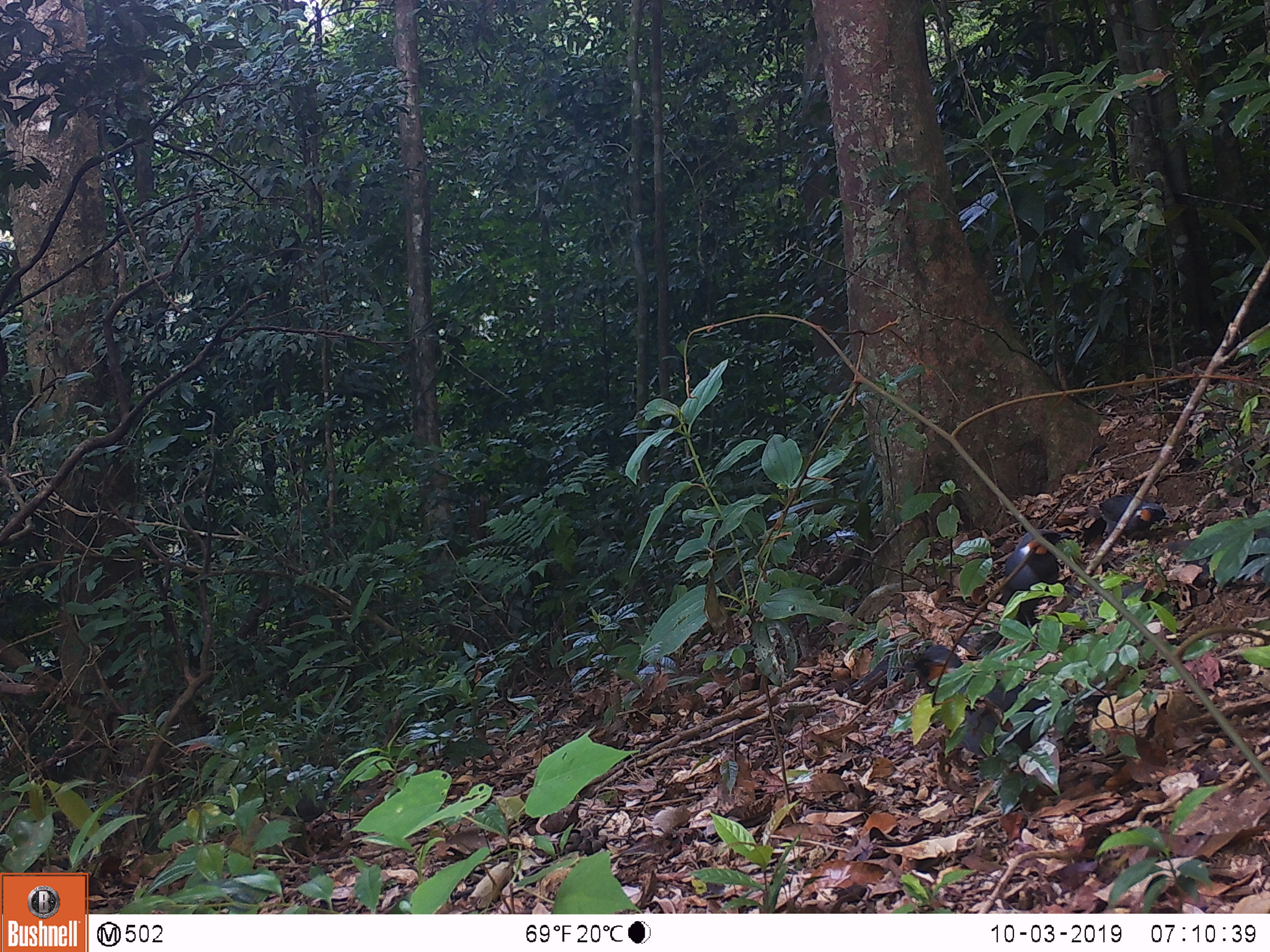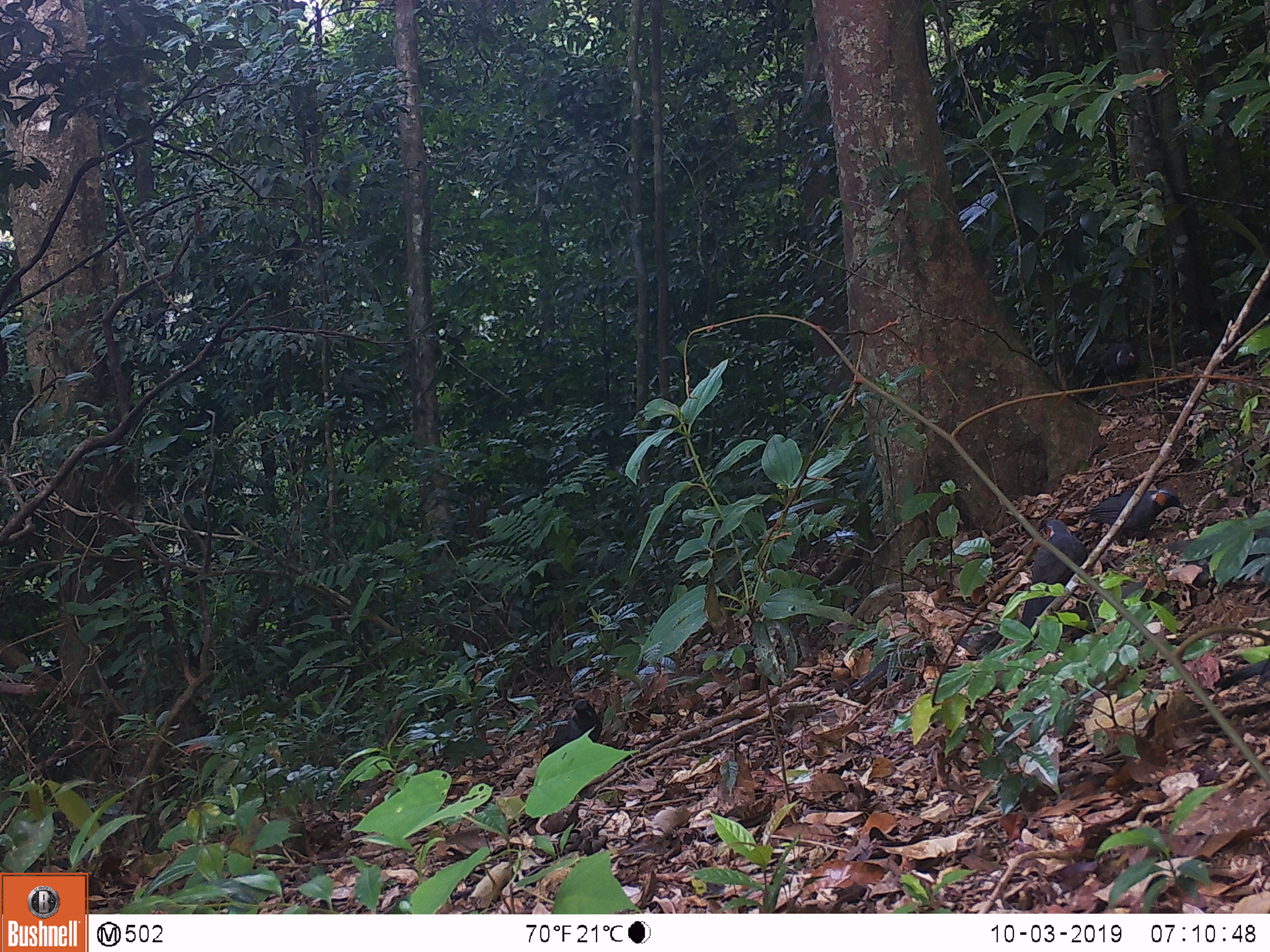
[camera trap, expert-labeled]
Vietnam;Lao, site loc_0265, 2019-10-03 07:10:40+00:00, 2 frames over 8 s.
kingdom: Animalia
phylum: Chordata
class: Aves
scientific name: Aves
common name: bird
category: unidentified bird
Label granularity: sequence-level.